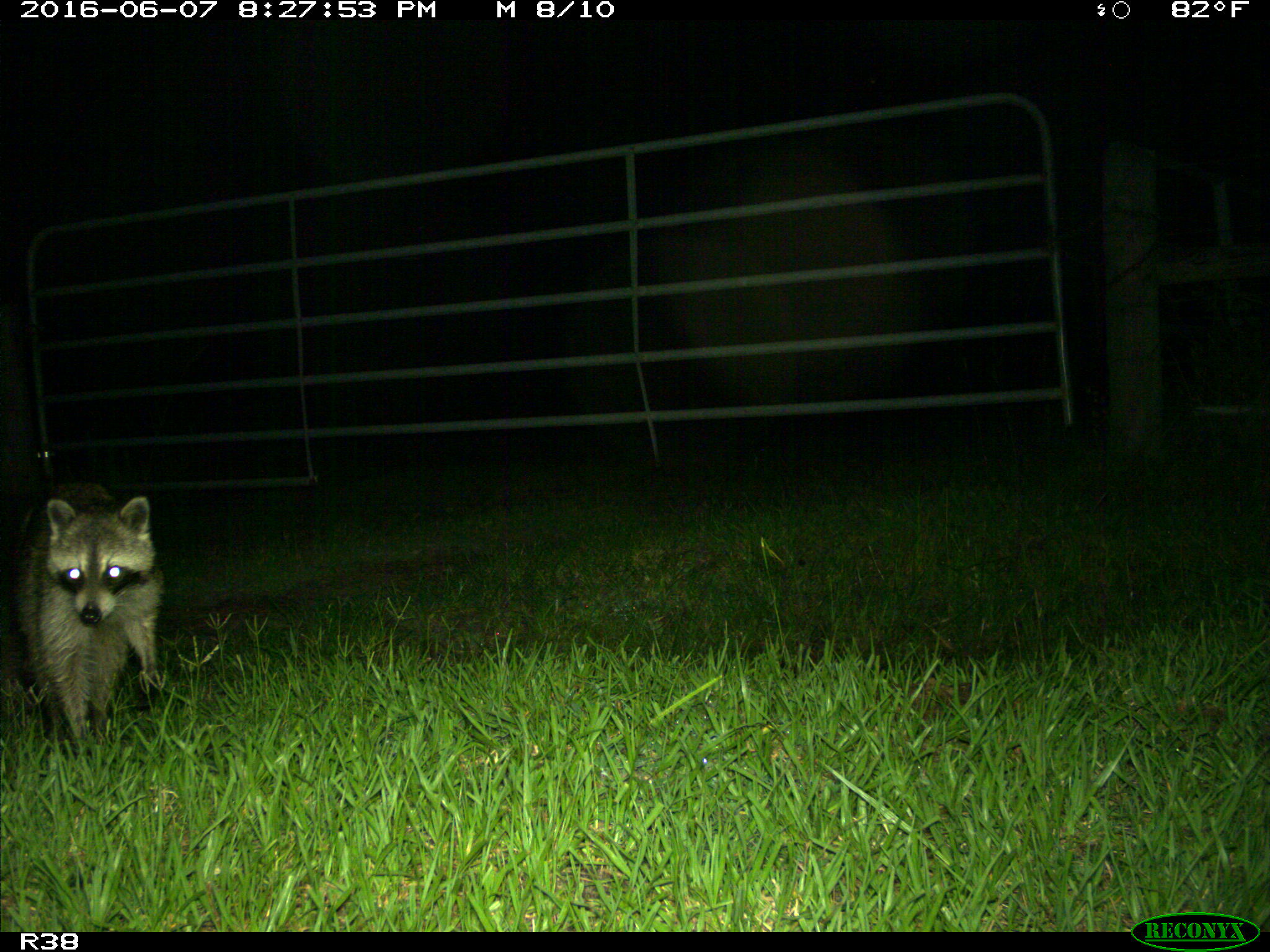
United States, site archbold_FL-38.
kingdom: Animalia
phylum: Chordata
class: Mammalia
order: Carnivora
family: Procyonidae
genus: Procyon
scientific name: Procyon lotor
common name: common raccoon